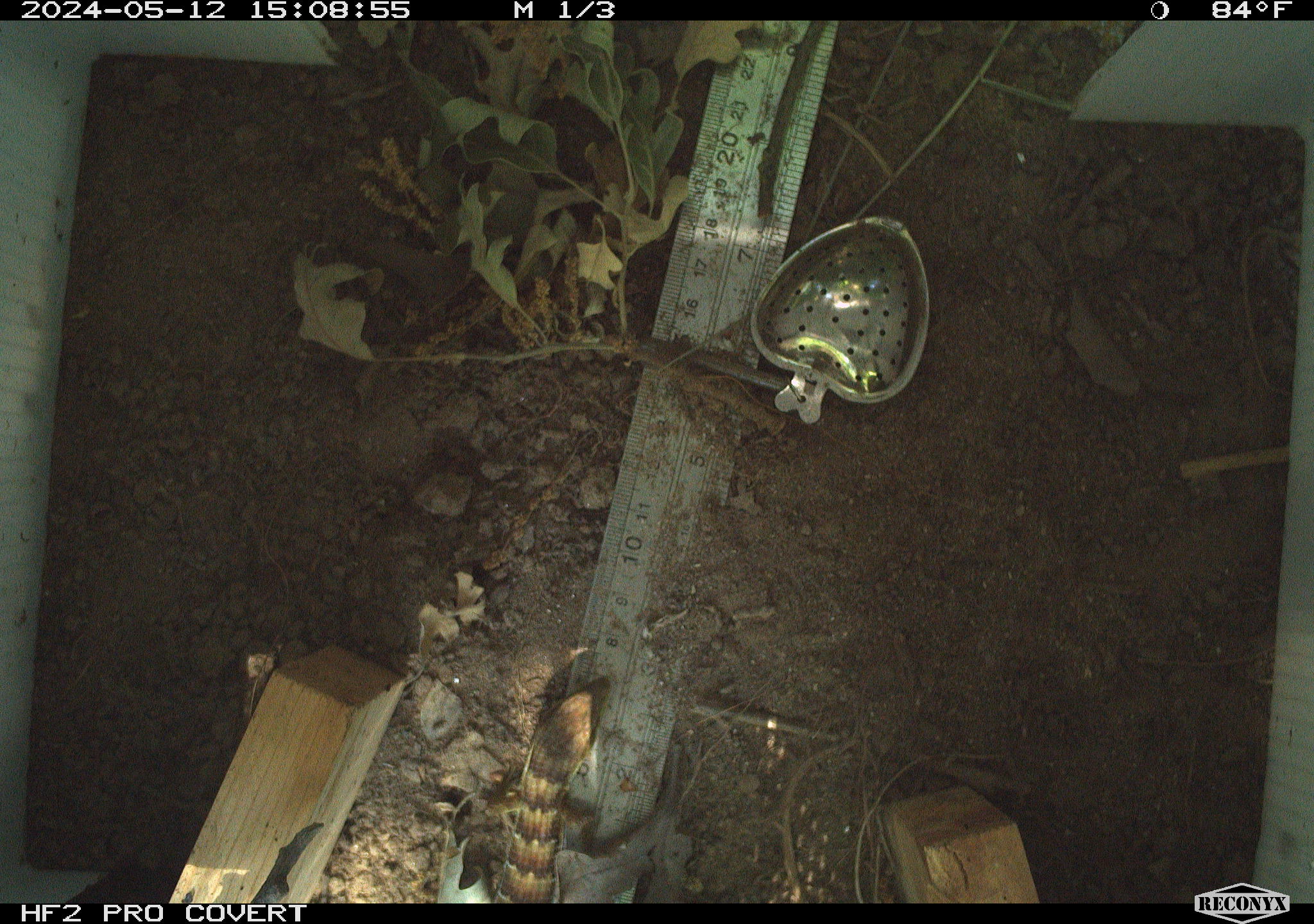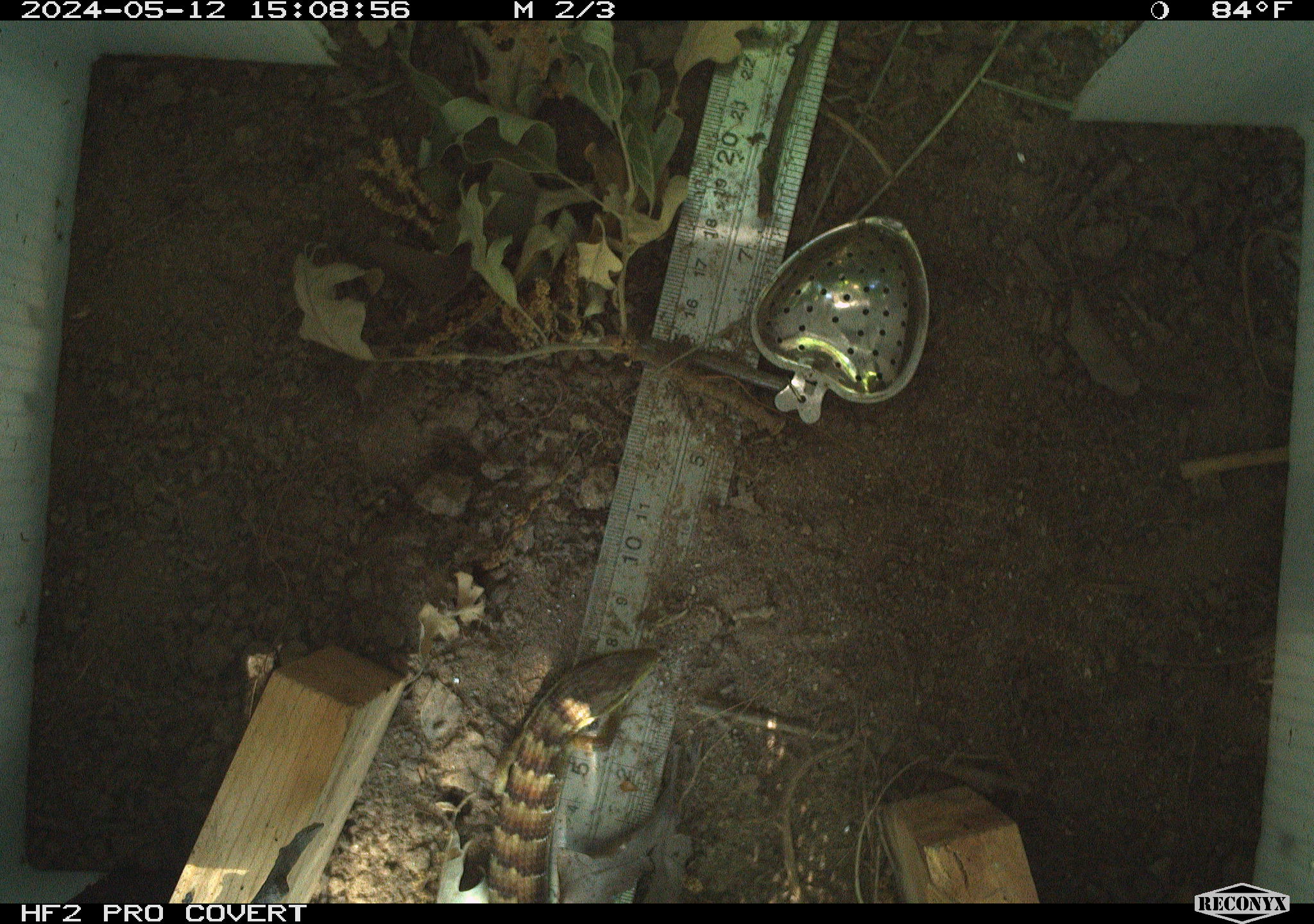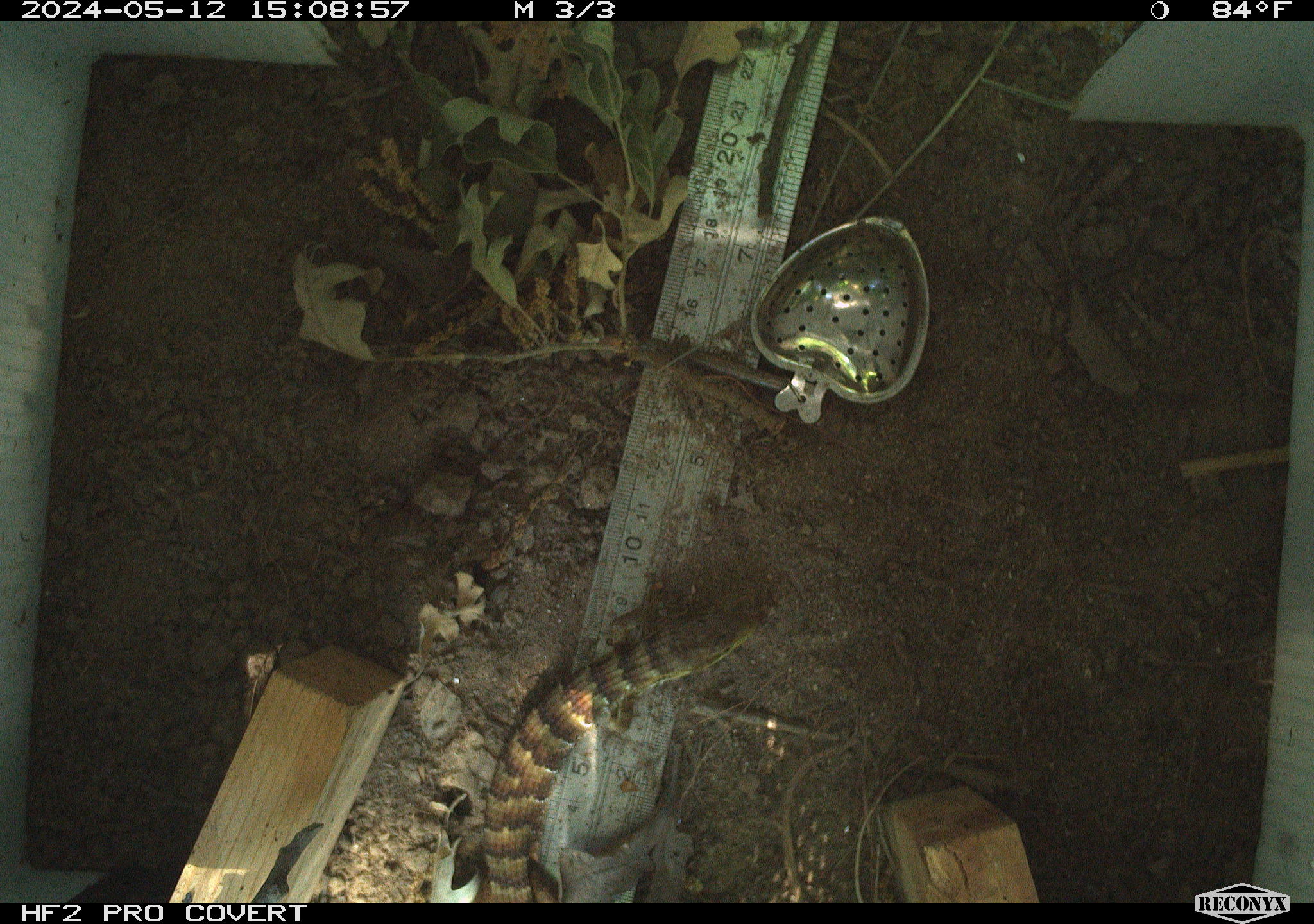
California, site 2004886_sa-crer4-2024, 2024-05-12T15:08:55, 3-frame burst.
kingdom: Animalia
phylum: Chordata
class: Reptilia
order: Squamata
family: Anguidae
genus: Elgaria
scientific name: Elgaria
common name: alligator lizards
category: elgaria species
Elgaria species (alligator lizards) (Elgaria).